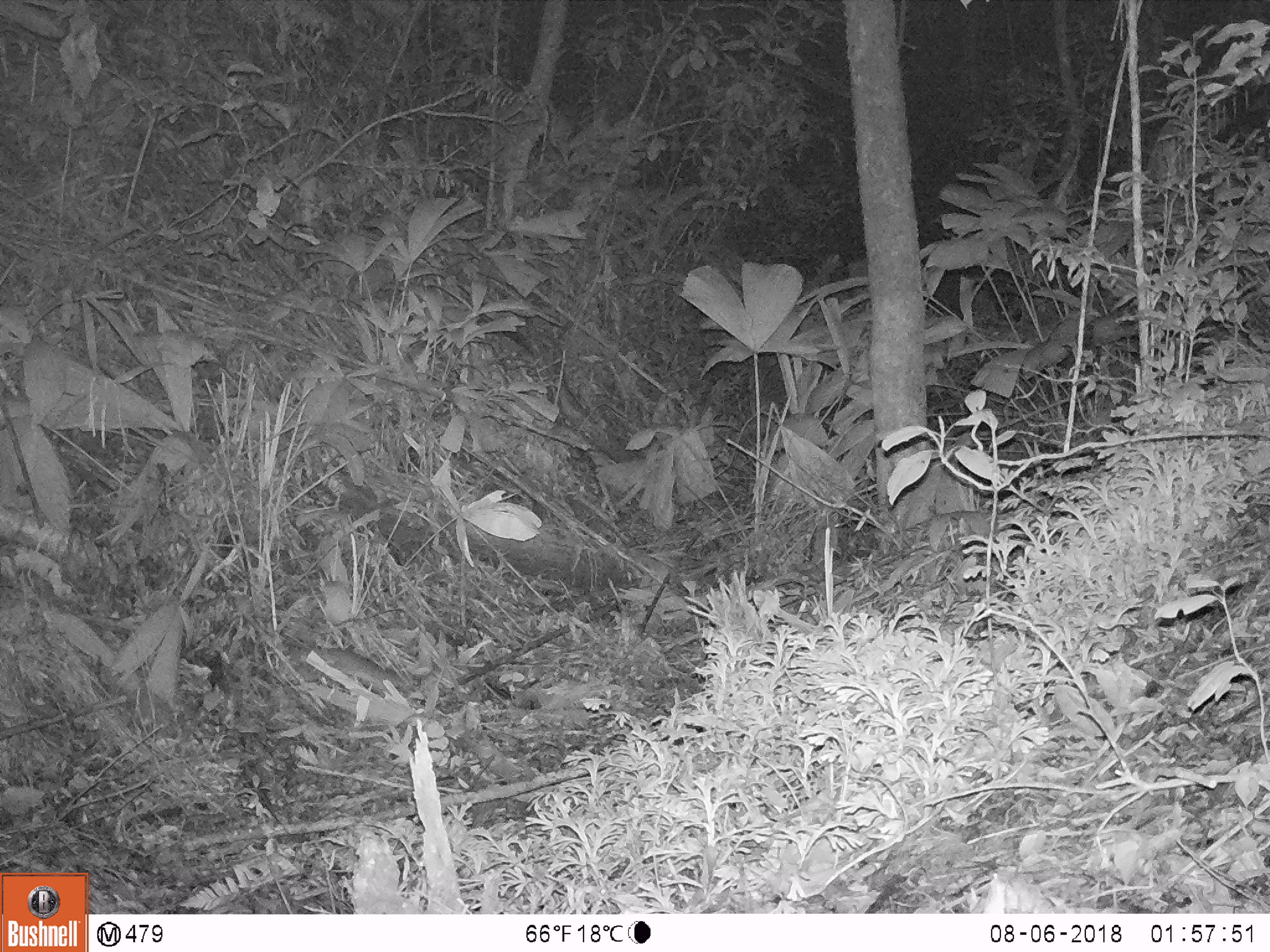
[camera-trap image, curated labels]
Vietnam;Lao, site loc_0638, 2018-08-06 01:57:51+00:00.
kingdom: Animalia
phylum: Chordata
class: Mammalia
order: Rodentia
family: Muridae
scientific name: Muridae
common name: old-world mice and rats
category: unidentified murid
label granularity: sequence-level